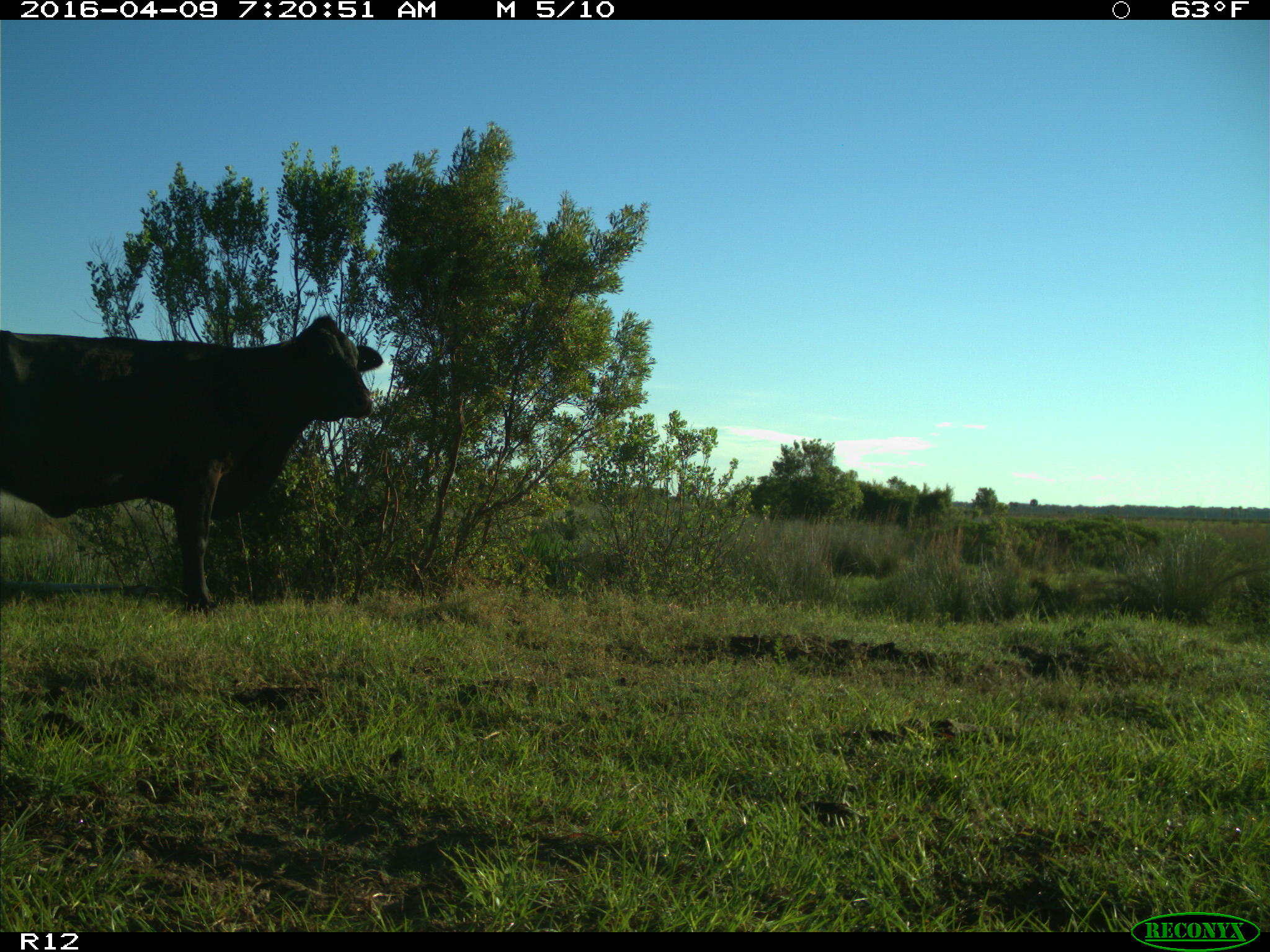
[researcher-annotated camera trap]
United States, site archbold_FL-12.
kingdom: Animalia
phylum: Chordata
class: Mammalia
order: Artiodactyla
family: Bovidae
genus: Bos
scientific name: Bos taurus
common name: domestic cow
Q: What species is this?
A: Bos taurus (domestic cow).